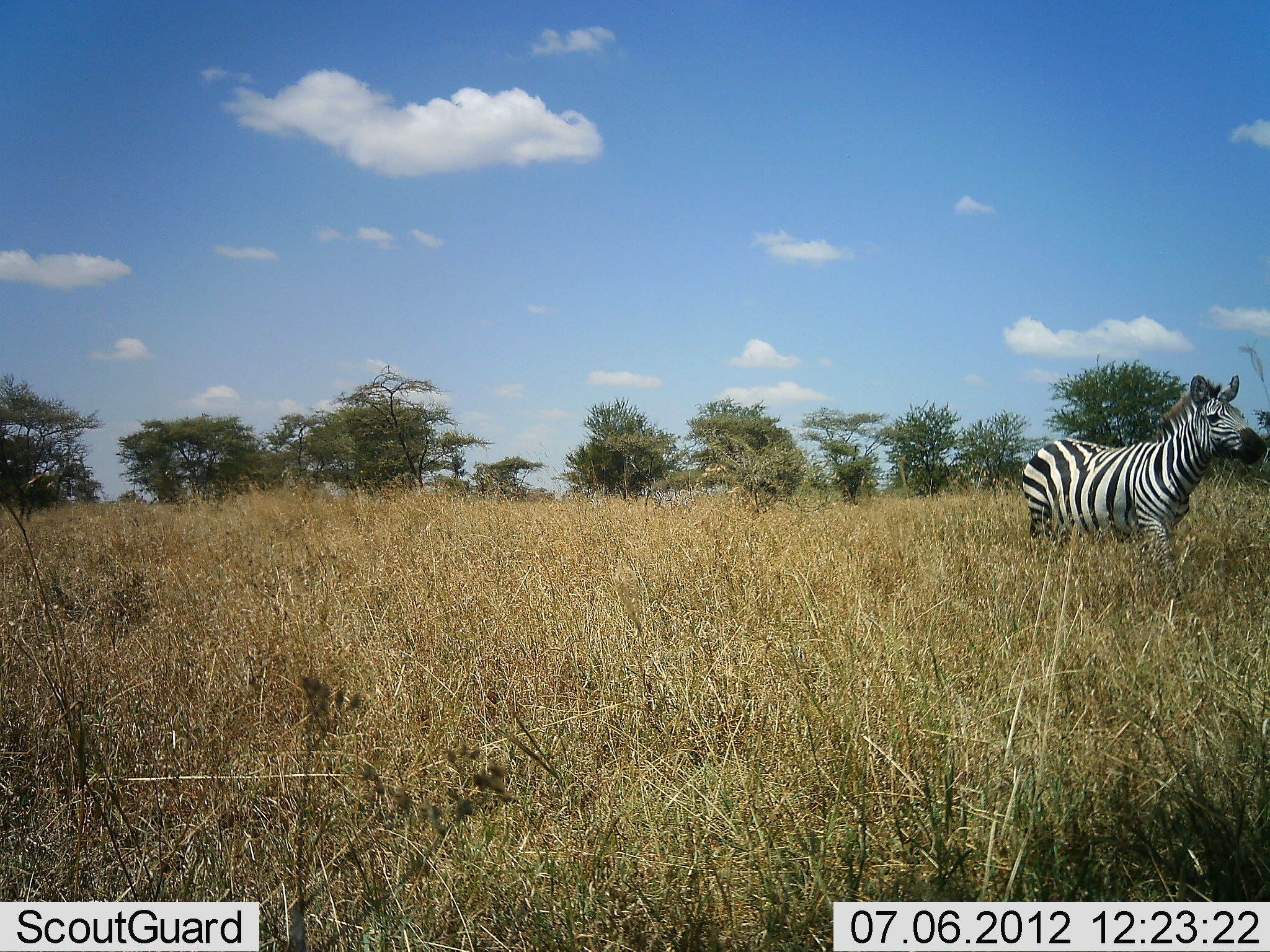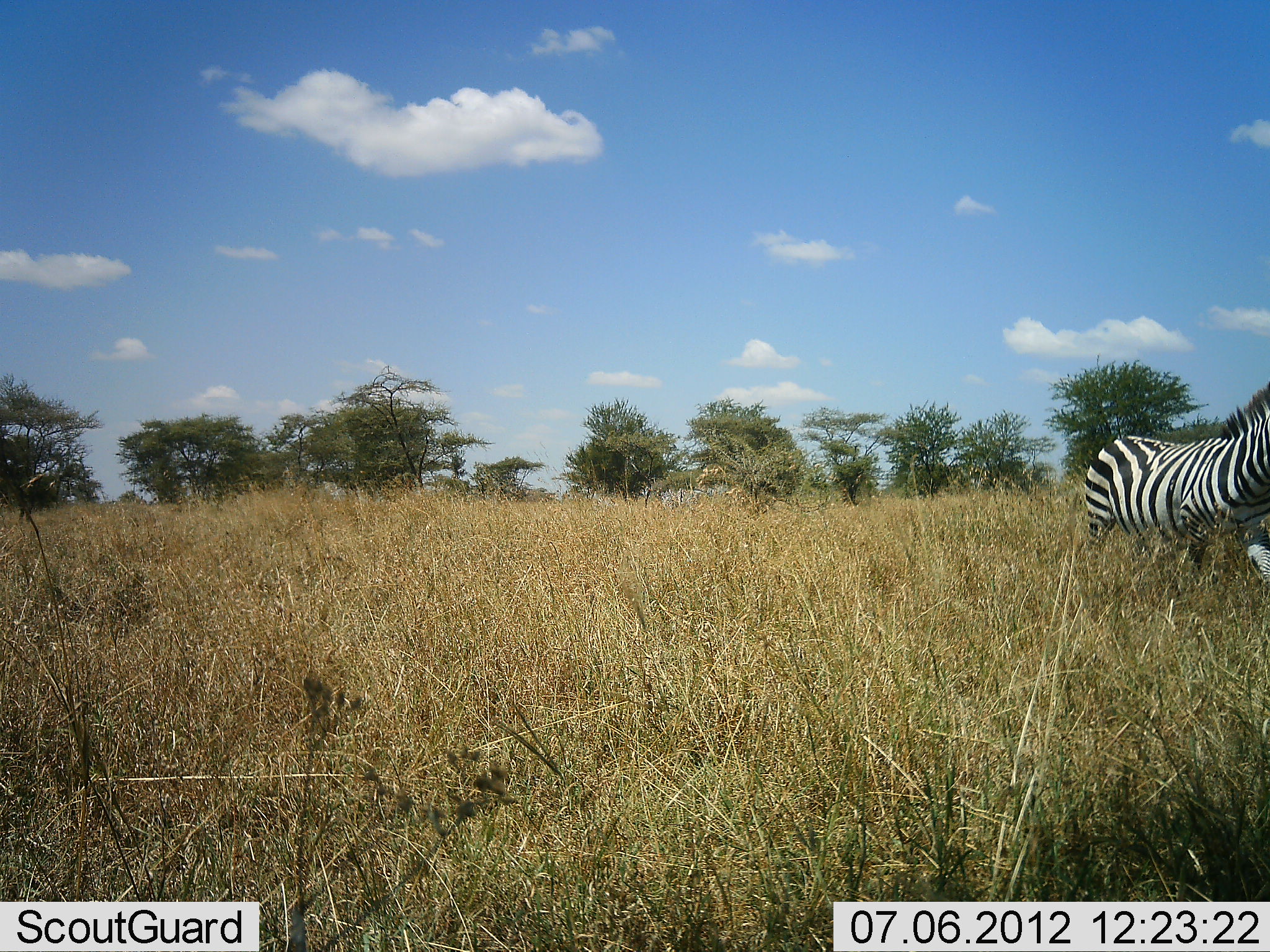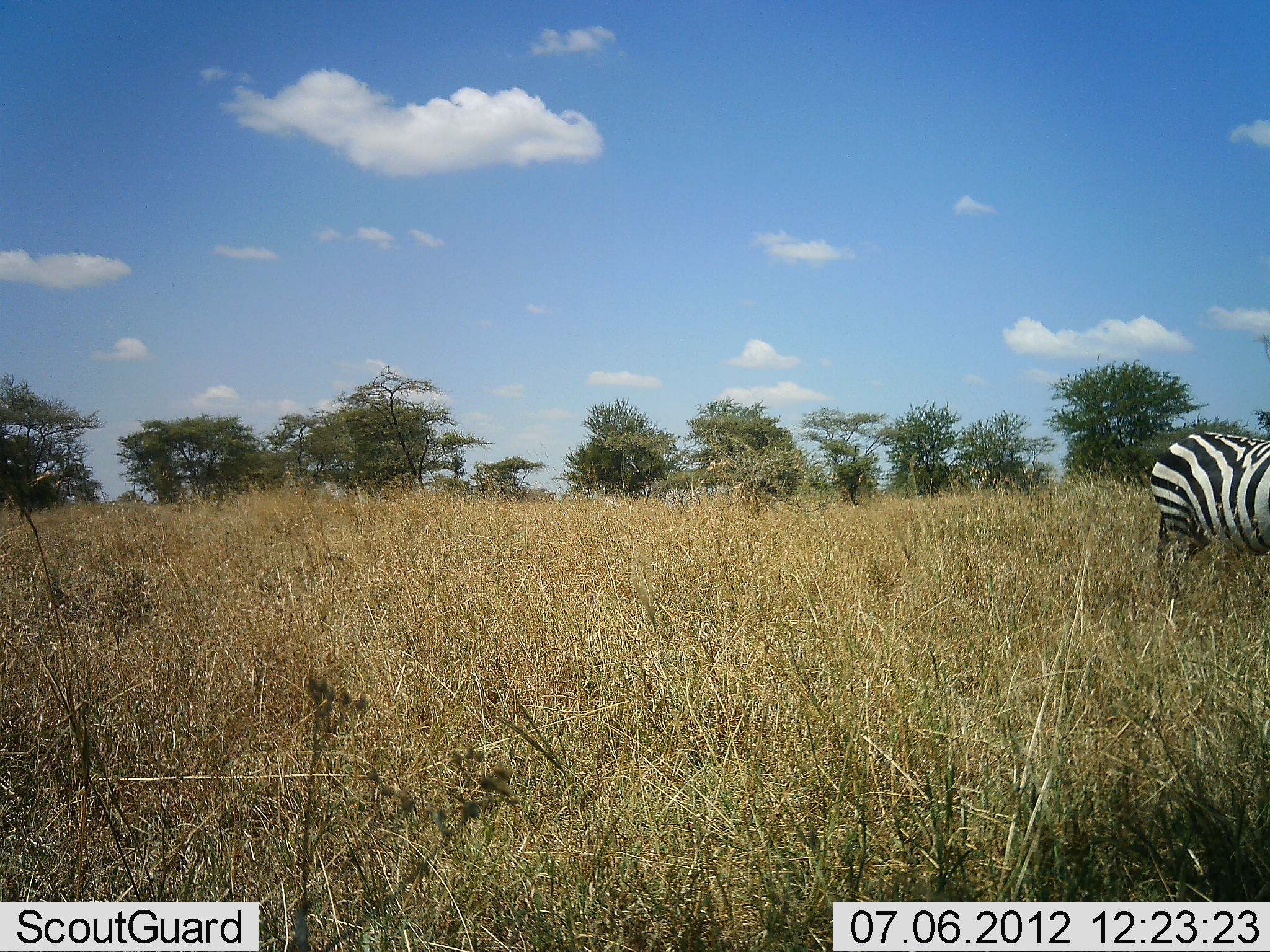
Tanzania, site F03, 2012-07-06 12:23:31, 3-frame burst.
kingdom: Animalia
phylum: Chordata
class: Mammalia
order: Perissodactyla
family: Equidae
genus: Equus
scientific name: Equus quagga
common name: plains zebra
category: zebra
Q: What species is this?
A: Zebra (plains zebra) (Equus quagga).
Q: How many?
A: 1.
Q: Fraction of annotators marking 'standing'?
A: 10%.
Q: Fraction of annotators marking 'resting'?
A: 0%.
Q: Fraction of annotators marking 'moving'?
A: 100%.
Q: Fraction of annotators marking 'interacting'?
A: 0%.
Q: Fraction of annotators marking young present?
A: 0%.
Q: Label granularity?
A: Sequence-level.